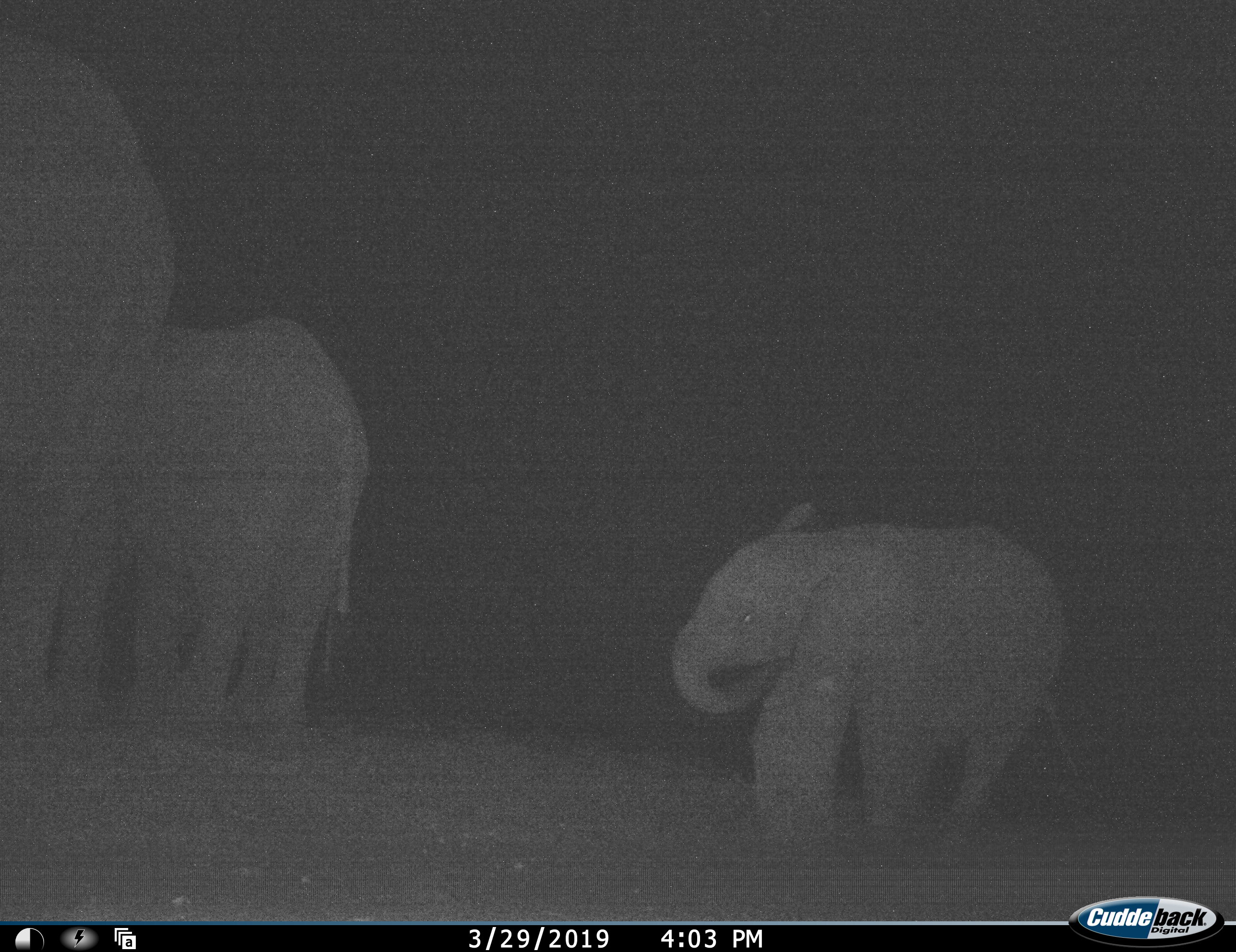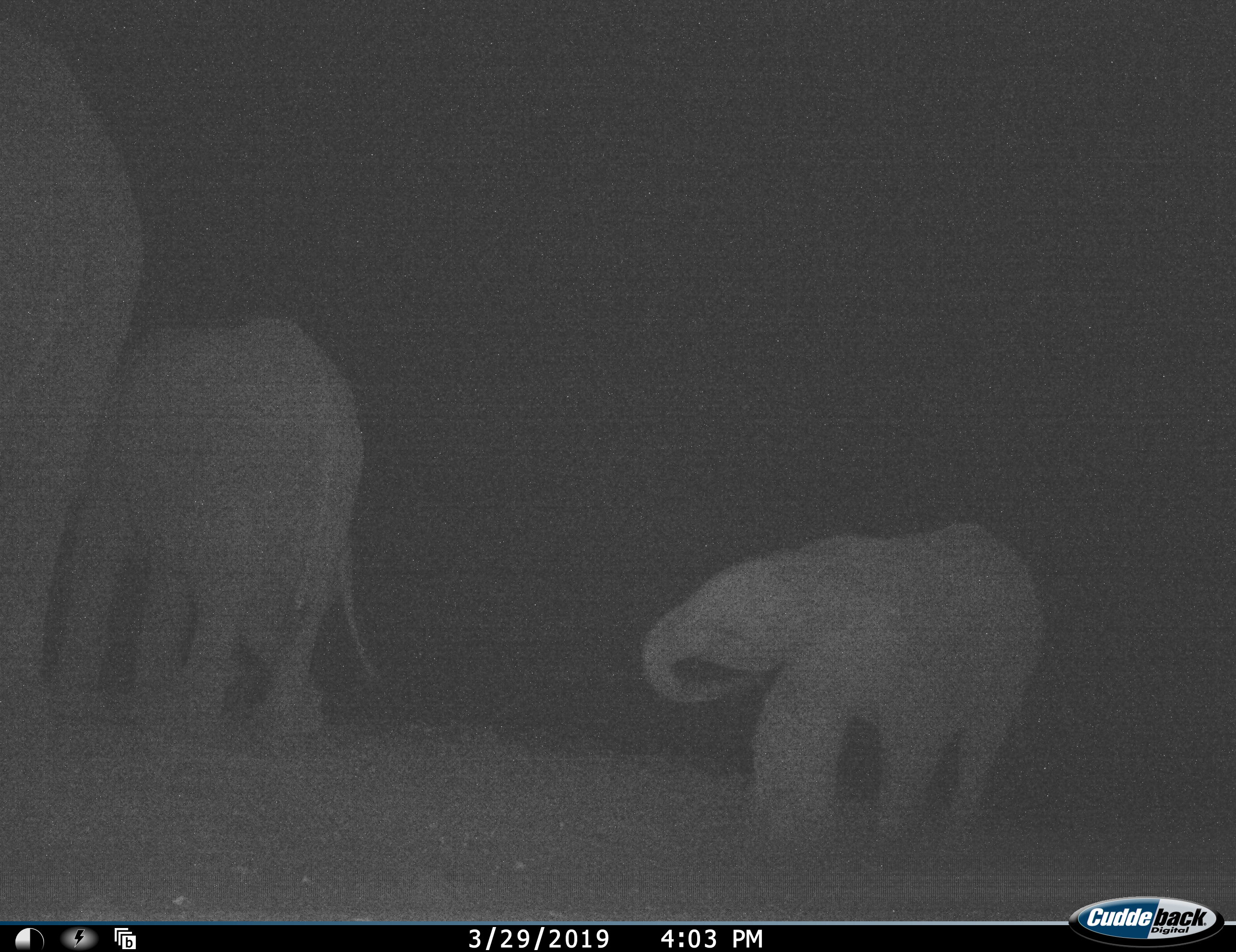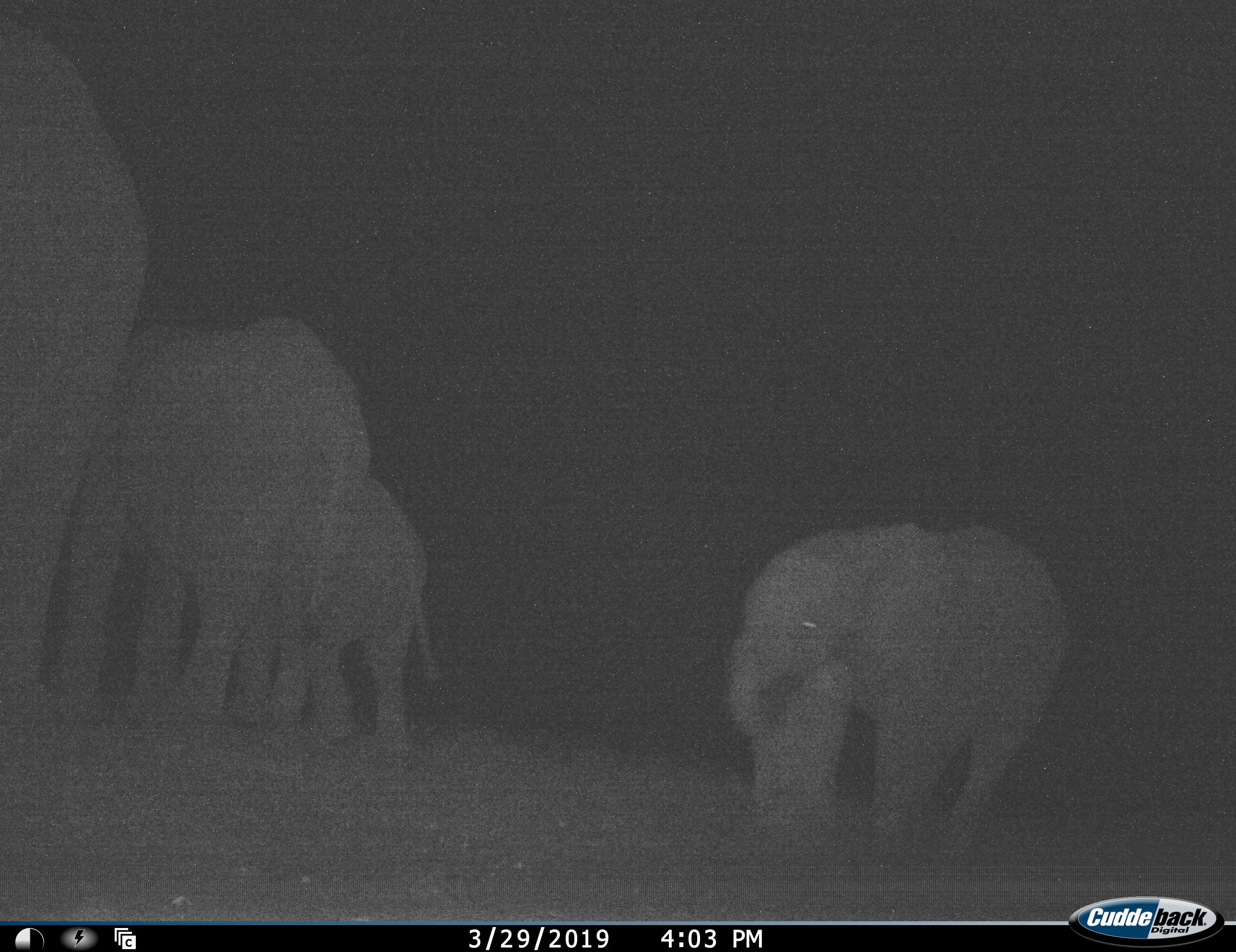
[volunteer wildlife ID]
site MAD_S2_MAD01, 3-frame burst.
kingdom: Animalia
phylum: Chordata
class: Mammalia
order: Proboscidea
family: Elephantidae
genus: Loxodonta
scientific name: Loxodonta africana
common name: african bush elephant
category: elephant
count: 4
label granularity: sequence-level